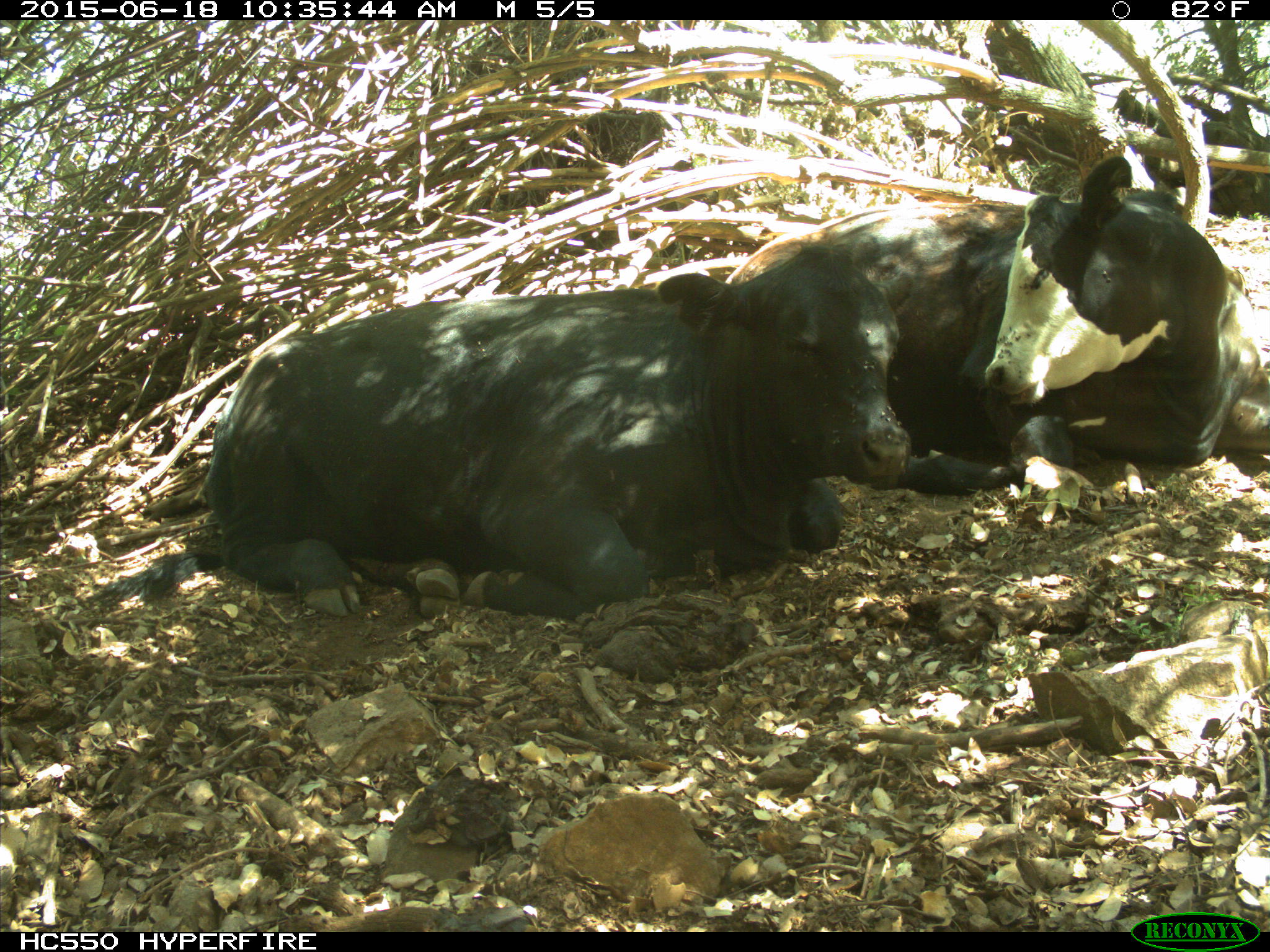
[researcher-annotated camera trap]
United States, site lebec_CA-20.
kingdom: Animalia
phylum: Chordata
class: Mammalia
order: Artiodactyla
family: Bovidae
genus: Bos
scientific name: Bos taurus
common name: domestic cow